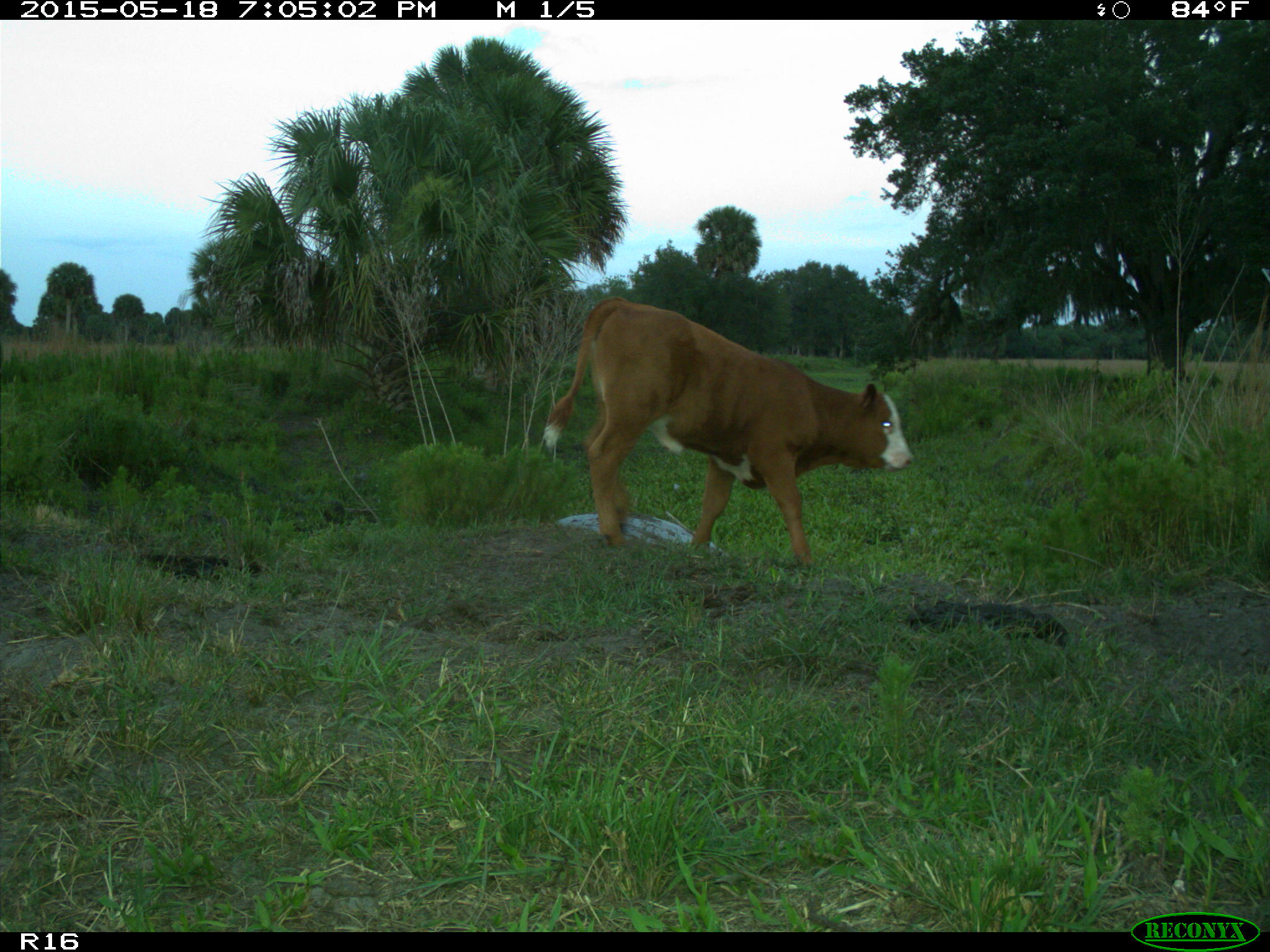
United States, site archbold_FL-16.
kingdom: Animalia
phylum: Chordata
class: Mammalia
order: Artiodactyla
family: Bovidae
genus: Bos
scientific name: Bos taurus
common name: domestic cow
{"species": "Bos taurus (domestic cow)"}